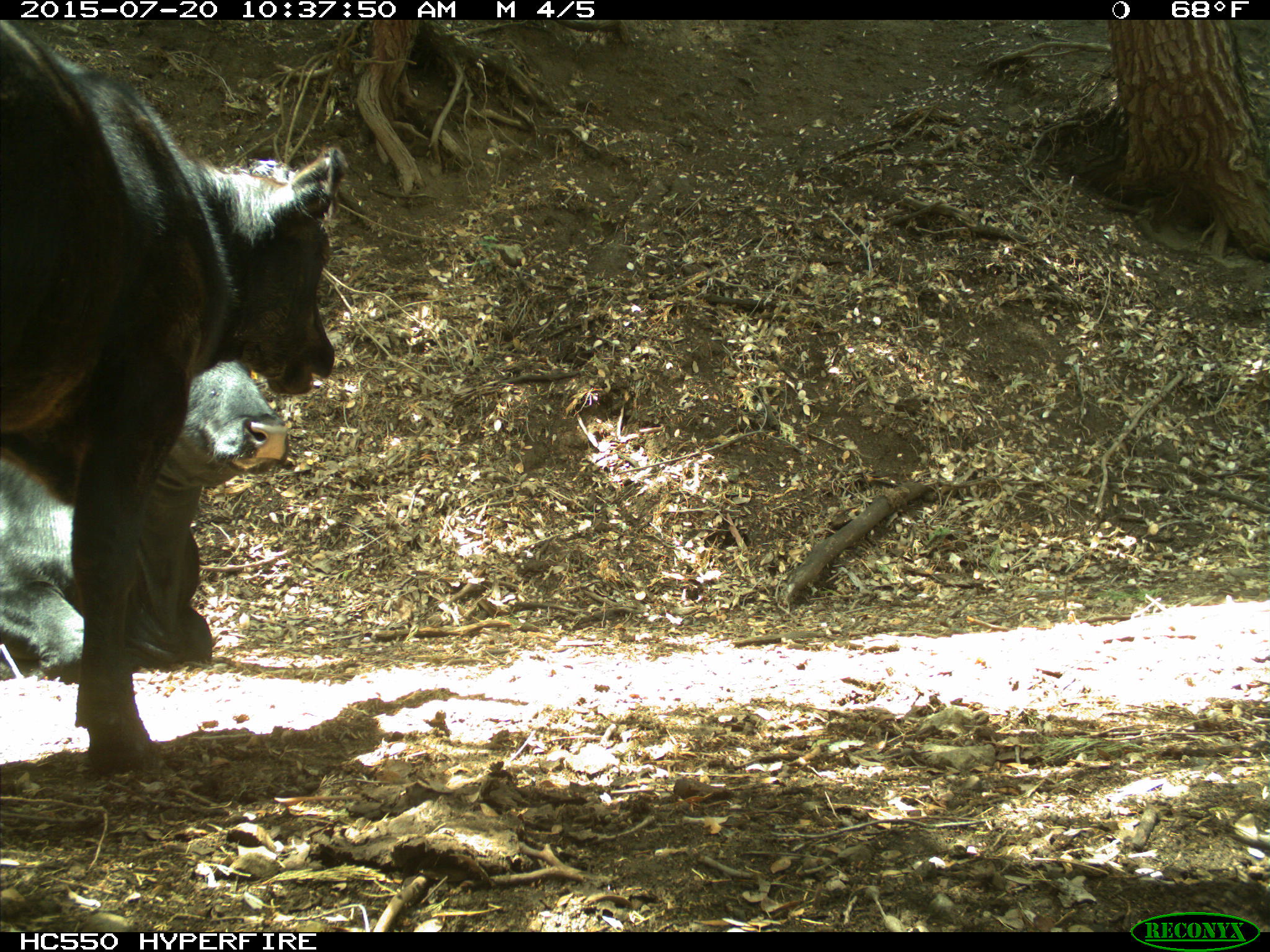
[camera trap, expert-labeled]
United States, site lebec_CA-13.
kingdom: Animalia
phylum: Chordata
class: Mammalia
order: Artiodactyla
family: Bovidae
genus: Bos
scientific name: Bos taurus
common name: domestic cow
Bos taurus (domestic cow).